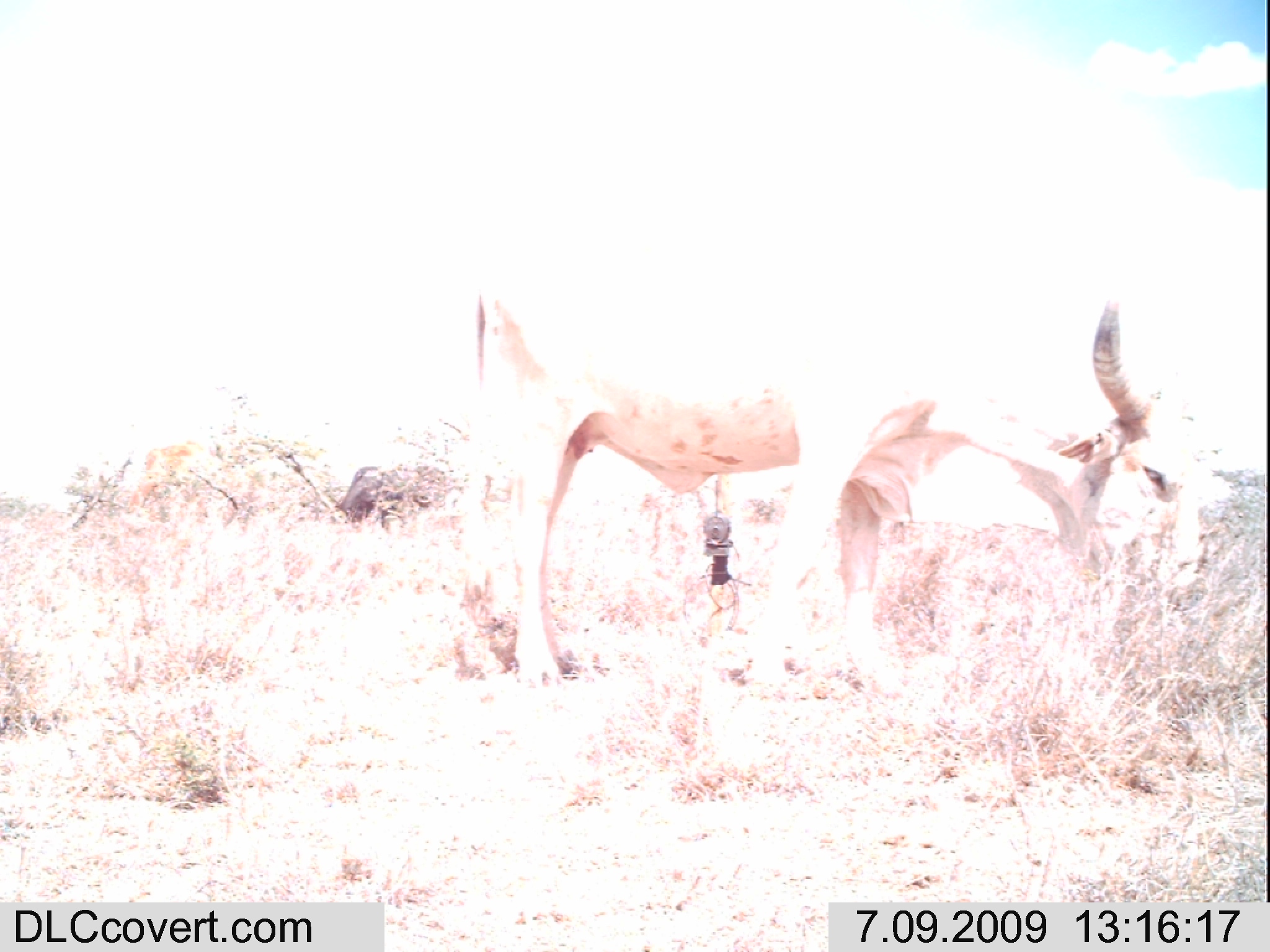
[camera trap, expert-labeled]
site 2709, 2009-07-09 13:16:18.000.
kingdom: Animalia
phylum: Chordata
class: Mammalia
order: Artiodactyla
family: Bovidae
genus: Bos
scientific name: Bos taurus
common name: domestic cattle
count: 5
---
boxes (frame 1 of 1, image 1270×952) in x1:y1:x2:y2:
bos taurus: 468:197:1202:692; 332:461:447:535